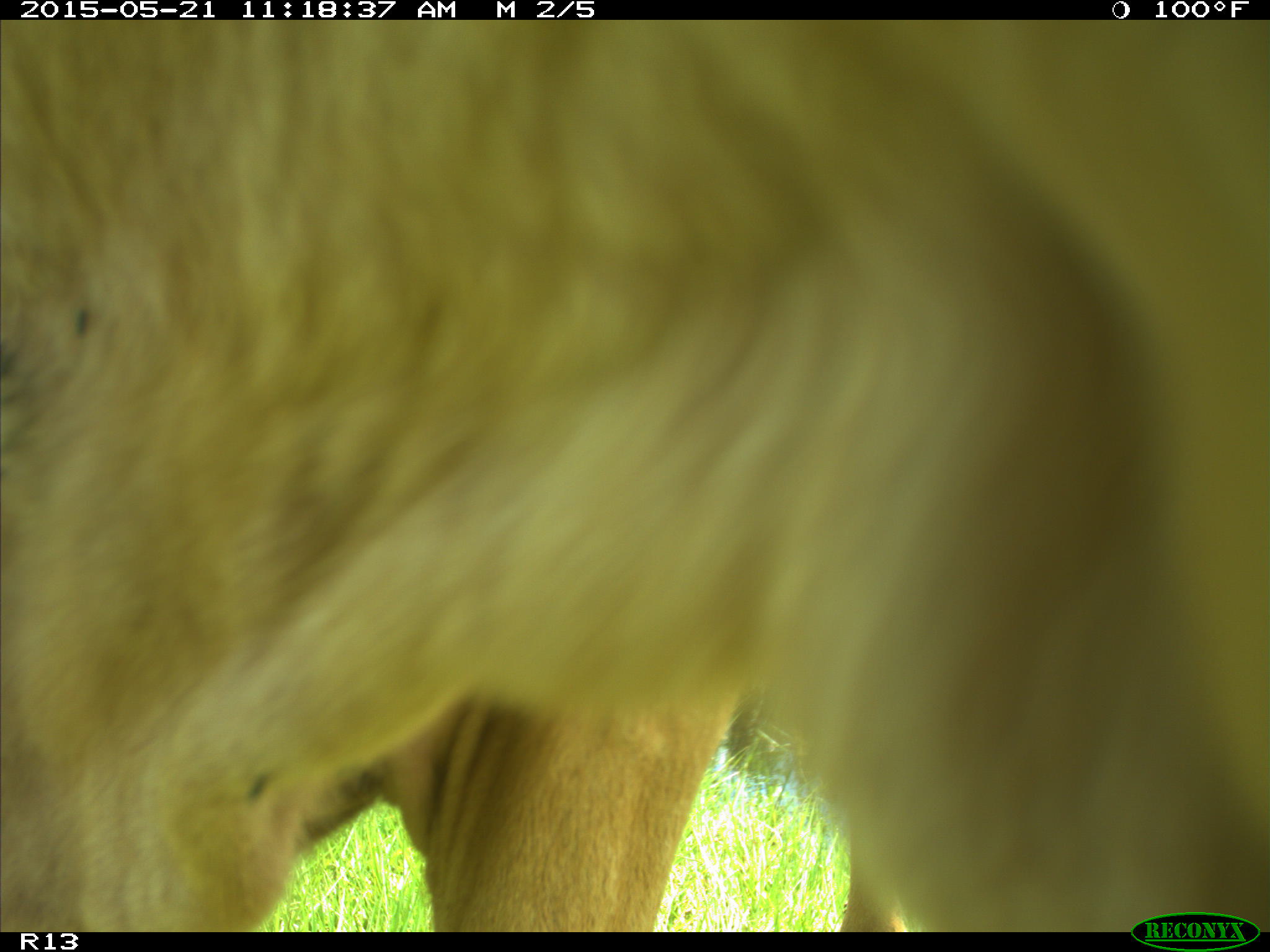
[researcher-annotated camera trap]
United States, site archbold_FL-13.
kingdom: Animalia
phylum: Chordata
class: Mammalia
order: Artiodactyla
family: Bovidae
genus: Bos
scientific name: Bos taurus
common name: domestic cow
Bos taurus (domestic cow).